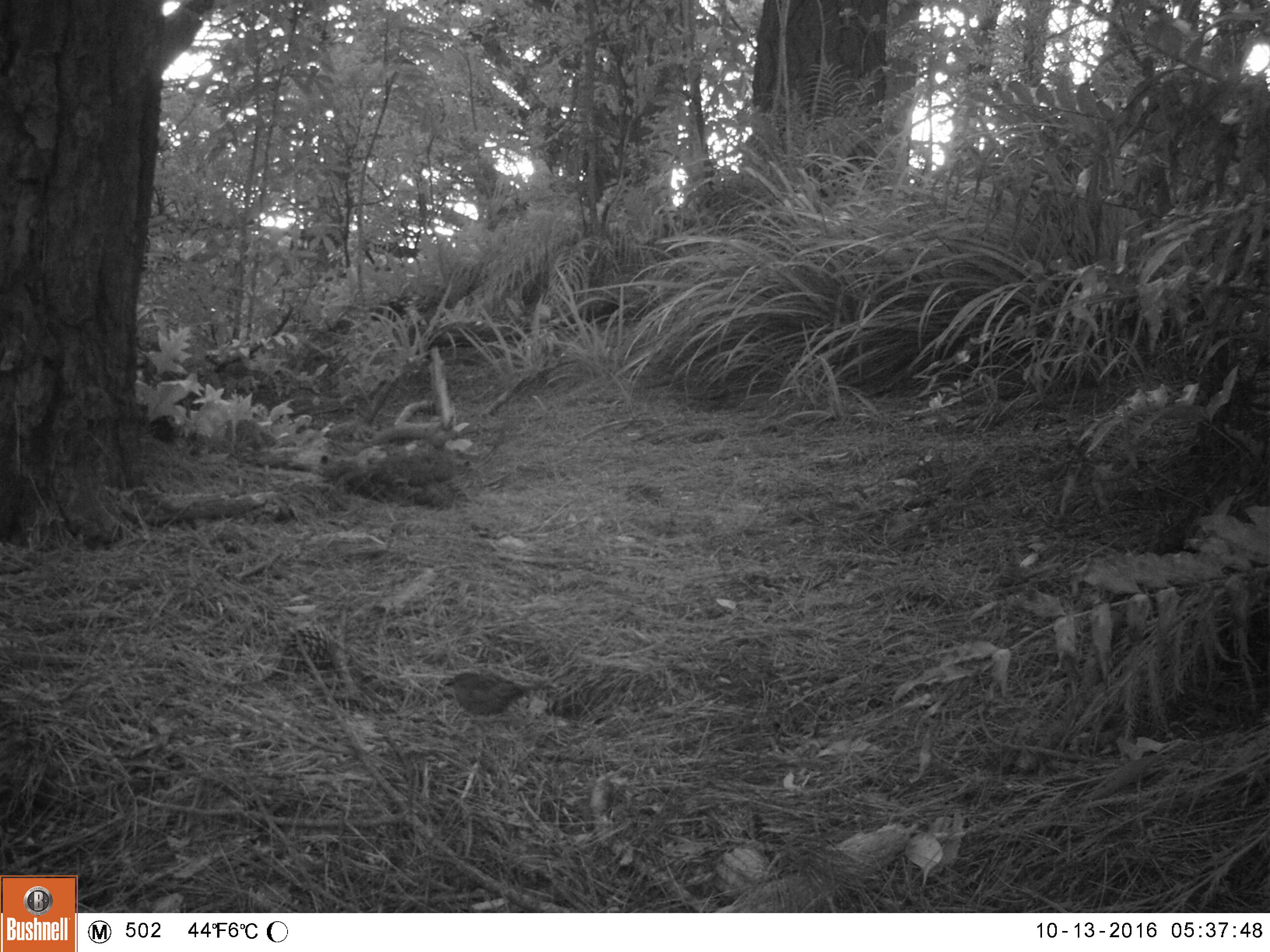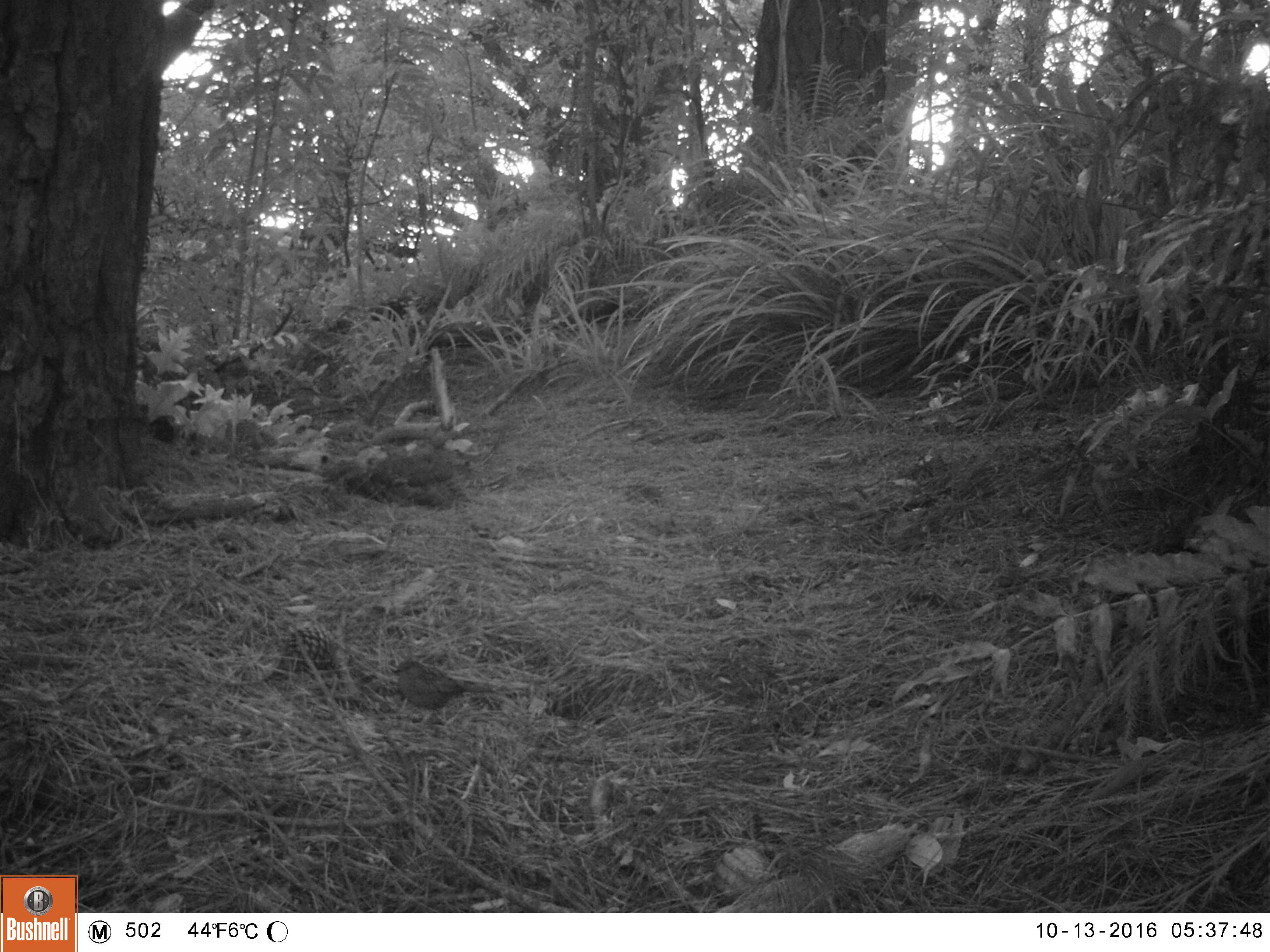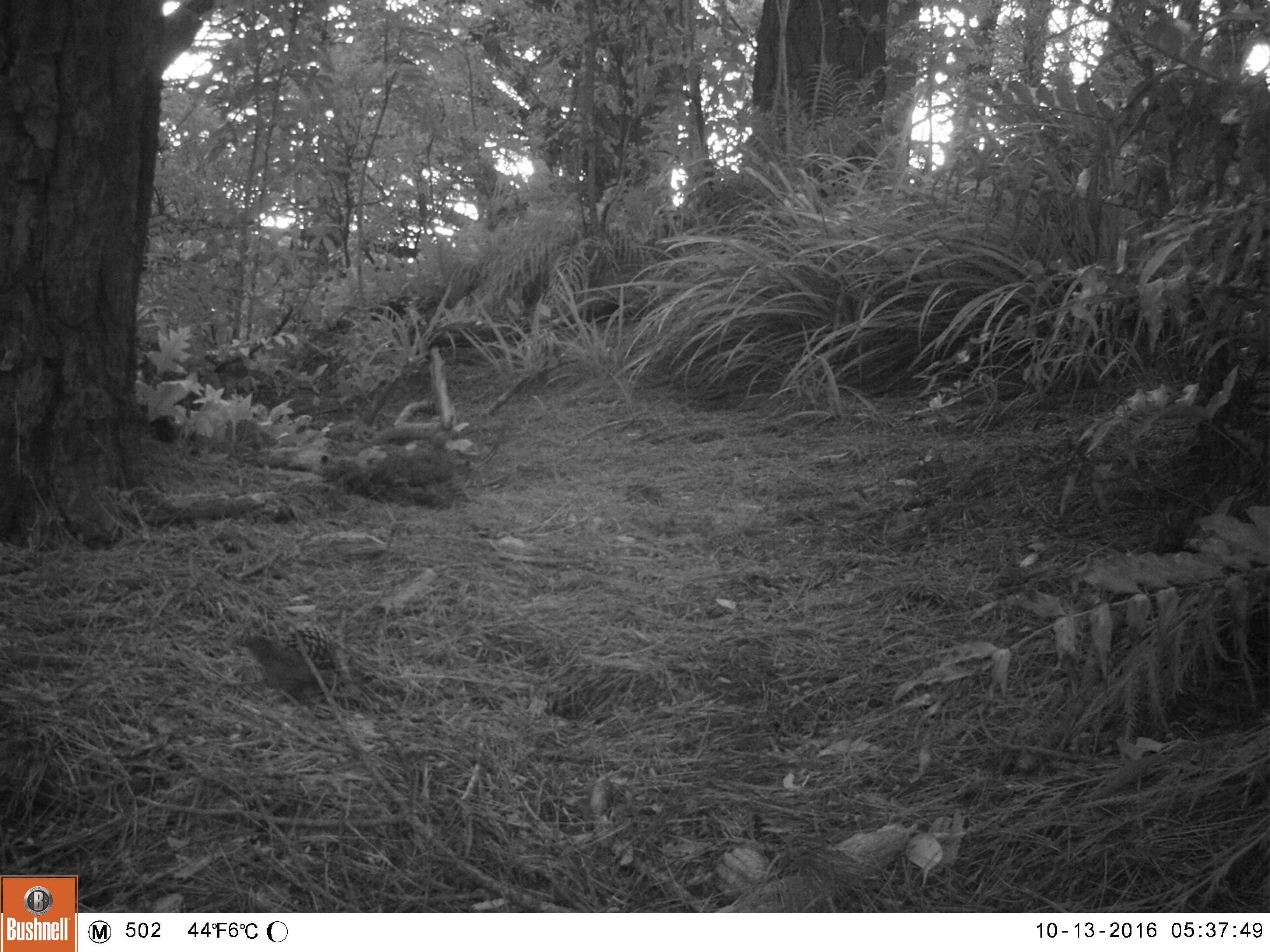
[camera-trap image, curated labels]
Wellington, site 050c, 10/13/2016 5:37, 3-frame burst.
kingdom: Animalia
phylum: Chordata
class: Aves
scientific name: Aves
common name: bird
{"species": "bird (Aves)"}